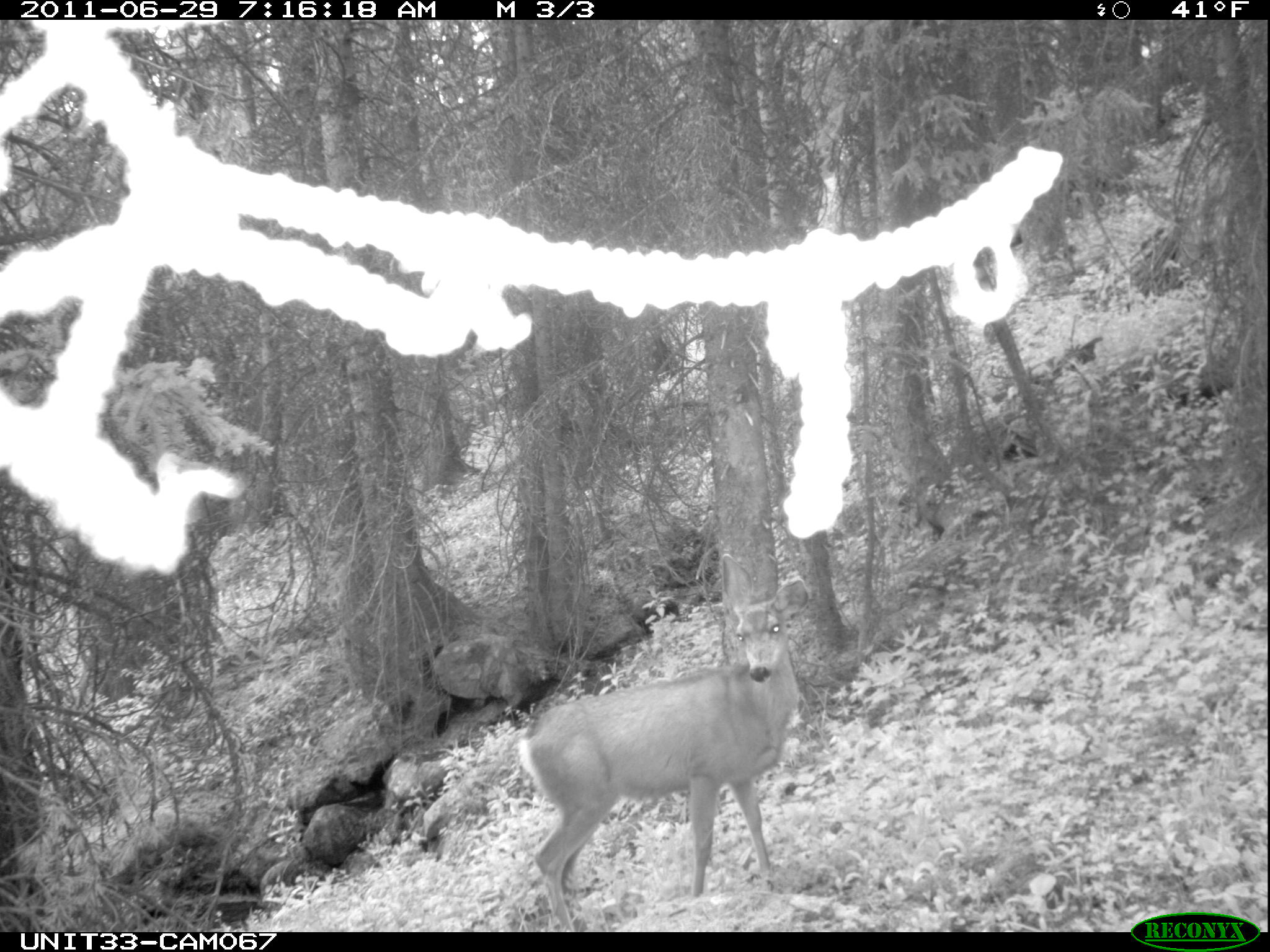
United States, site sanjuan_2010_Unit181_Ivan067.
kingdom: Animalia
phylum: Chordata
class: Mammalia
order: Artiodactyla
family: Cervidae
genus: Odocoileus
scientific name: Odocoileus hemionus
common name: mule deer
Odocoileus hemionus (mule deer).